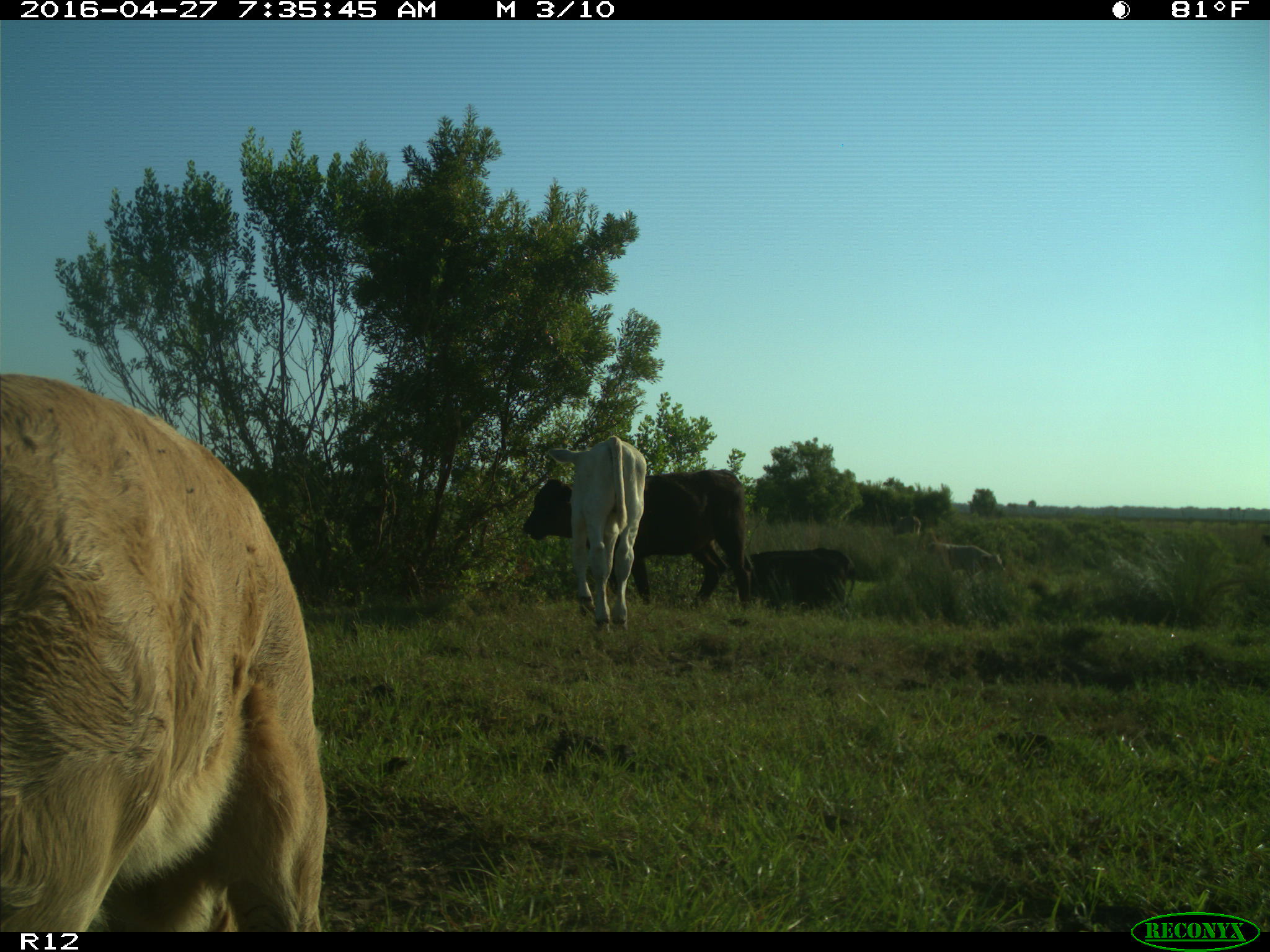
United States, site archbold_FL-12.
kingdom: Animalia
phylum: Chordata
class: Mammalia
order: Artiodactyla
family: Bovidae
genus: Bos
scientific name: Bos taurus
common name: domestic cow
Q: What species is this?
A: Bos taurus (domestic cow).